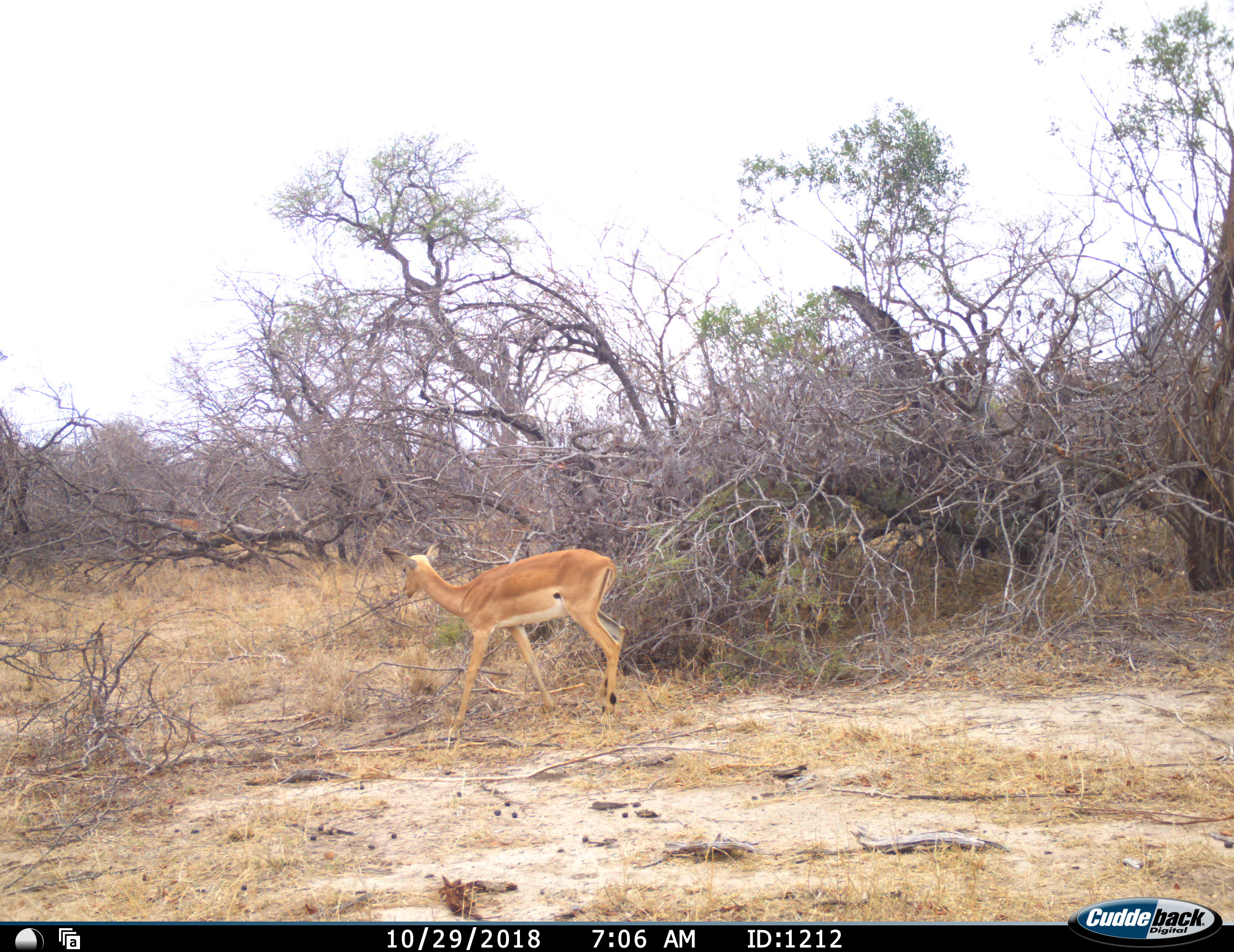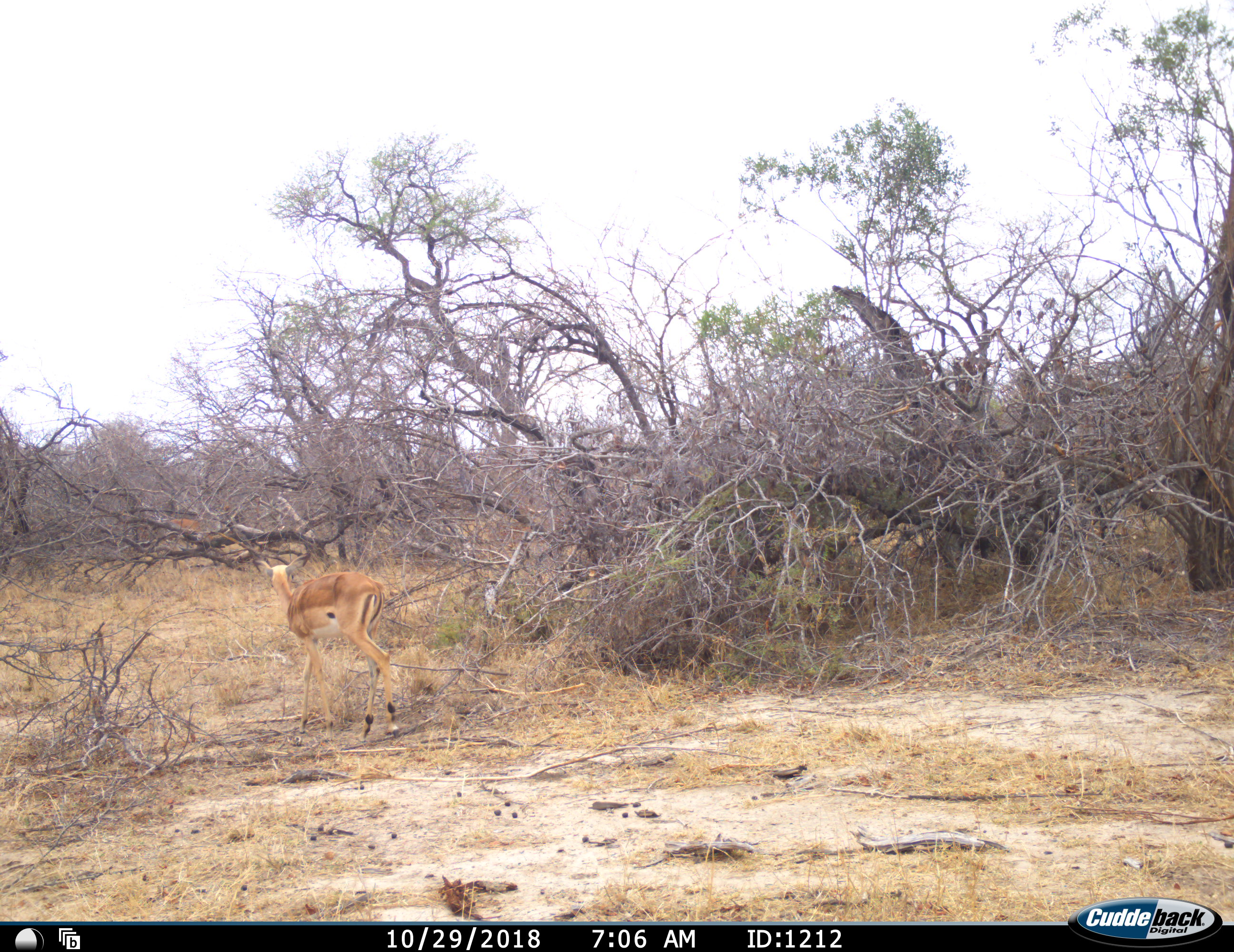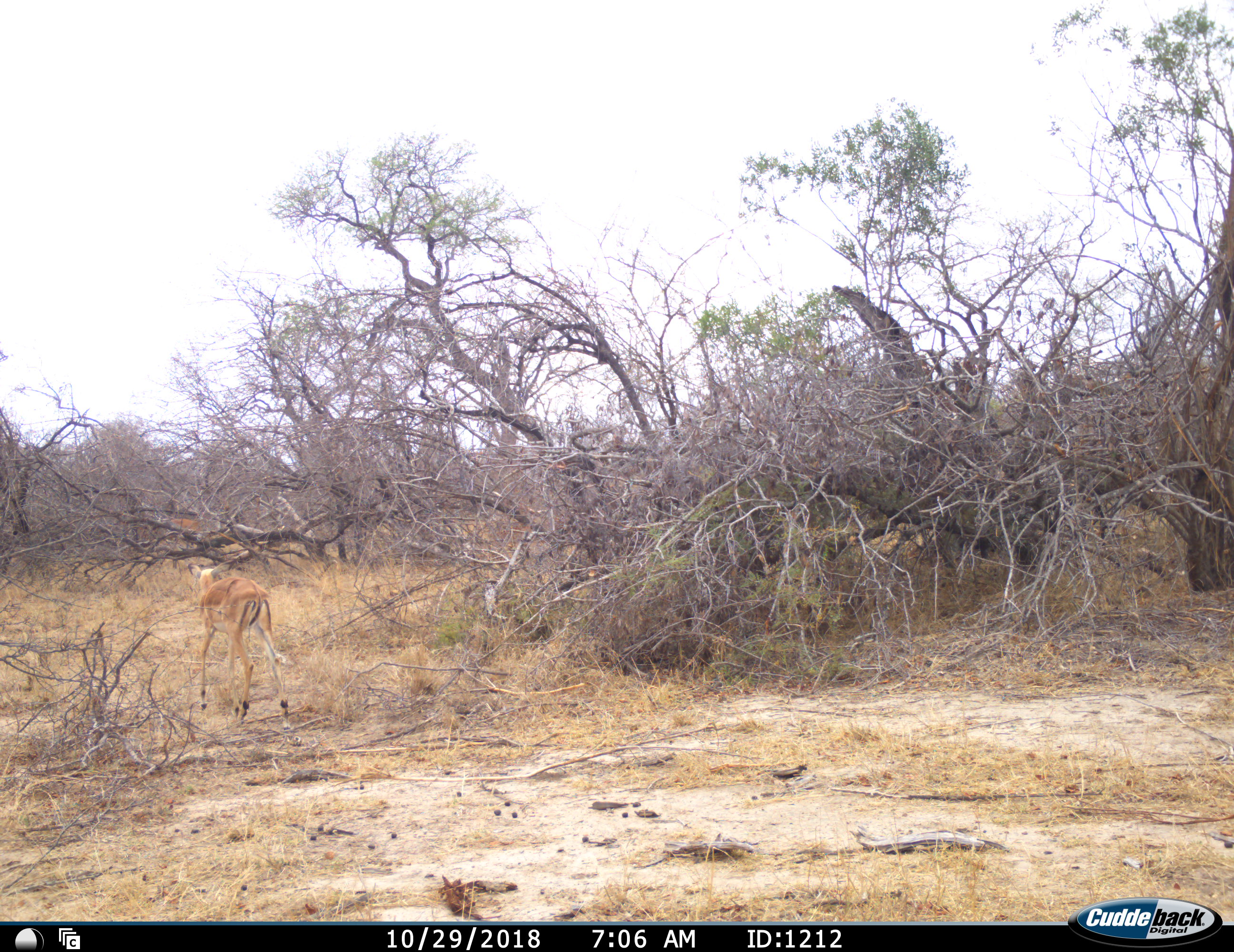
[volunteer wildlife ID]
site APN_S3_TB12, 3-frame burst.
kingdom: Animalia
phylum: Chordata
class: Mammalia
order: Artiodactyla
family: Bovidae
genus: Aepyceros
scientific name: Aepyceros melampus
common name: impala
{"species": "impala (Aepyceros melampus)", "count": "1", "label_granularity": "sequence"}